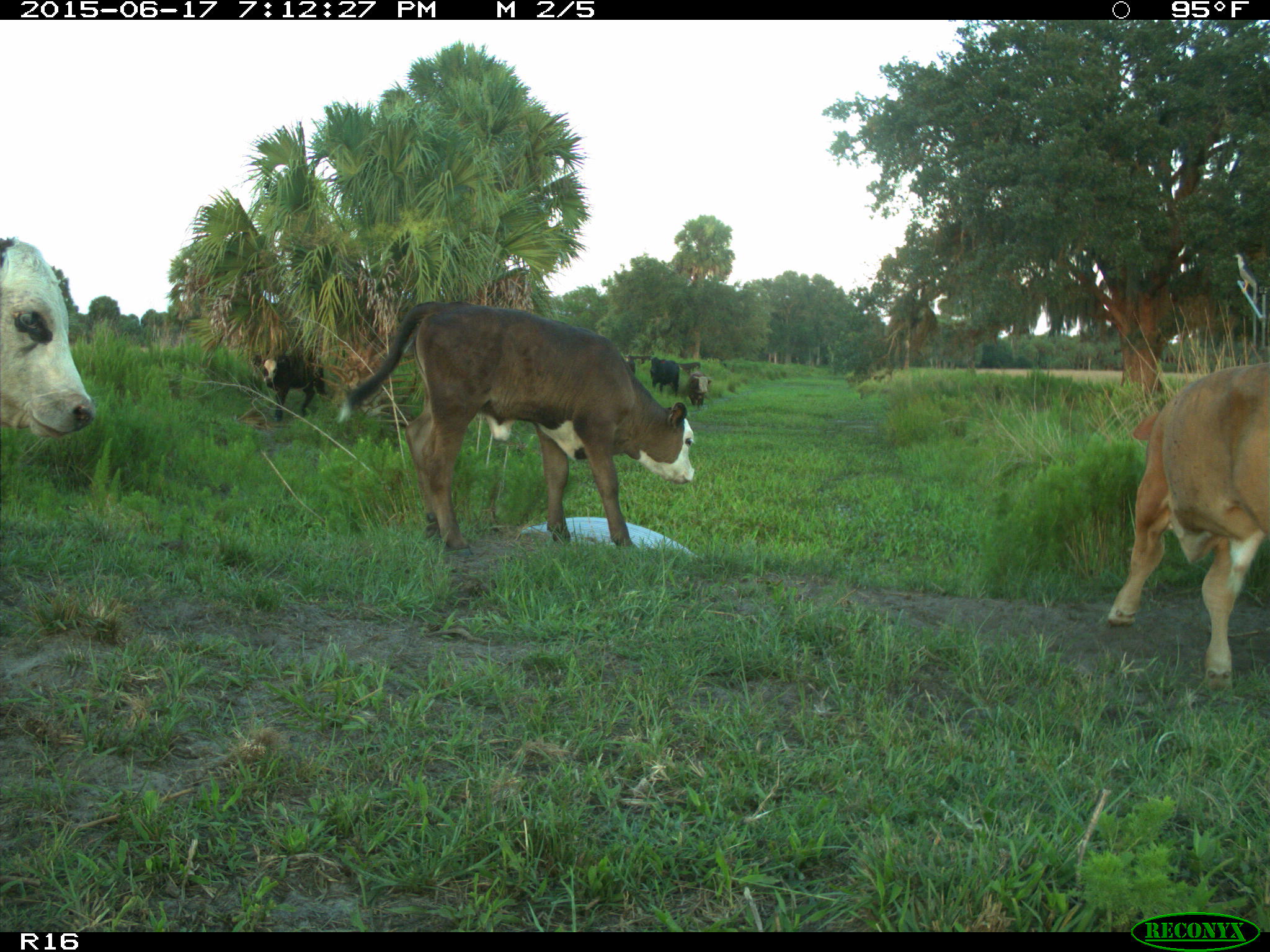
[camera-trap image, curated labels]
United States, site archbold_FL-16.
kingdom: Animalia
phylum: Chordata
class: Mammalia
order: Artiodactyla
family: Bovidae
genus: Bos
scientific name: Bos taurus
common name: domestic cow